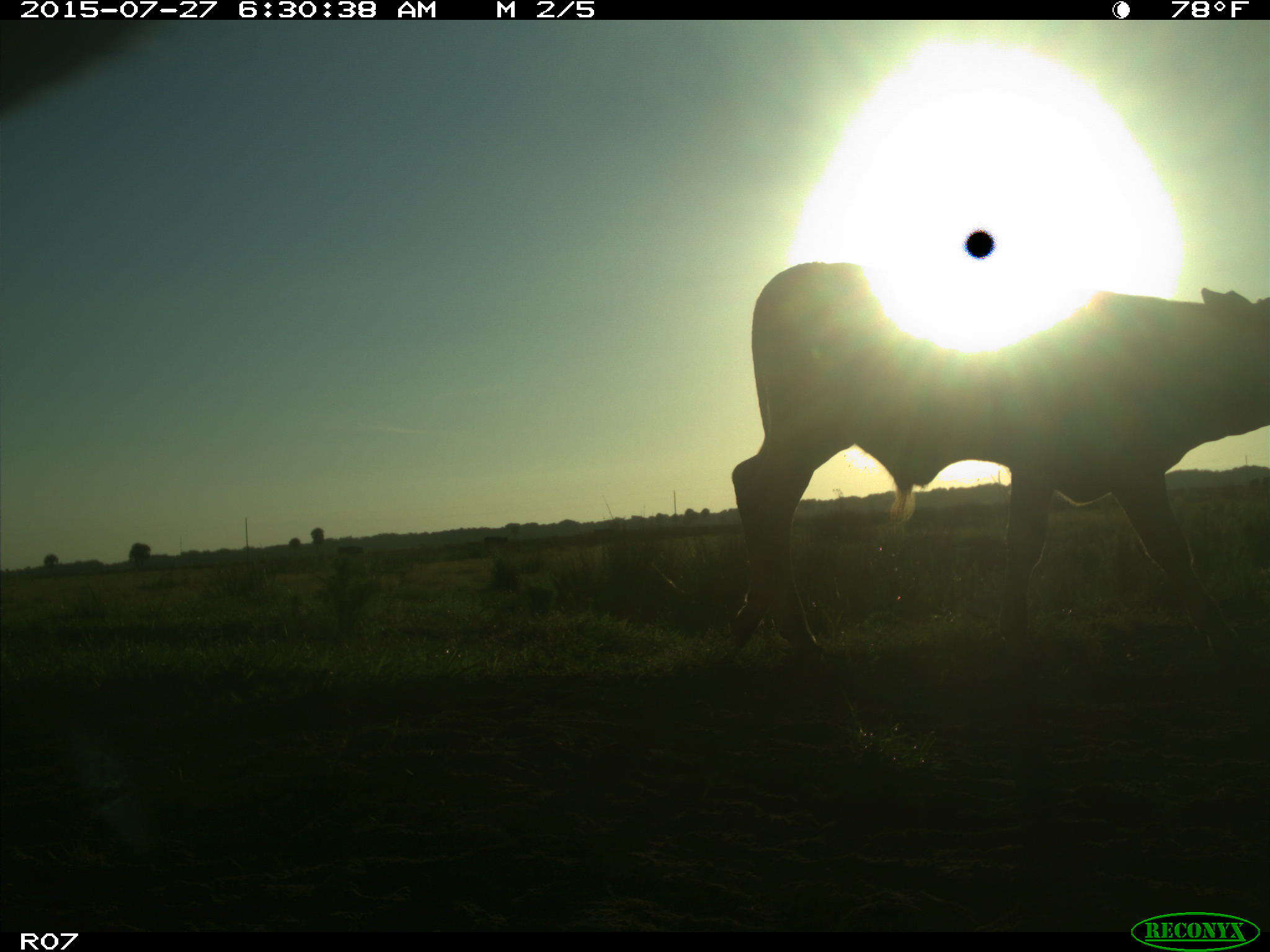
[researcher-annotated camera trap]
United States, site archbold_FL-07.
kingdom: Animalia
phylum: Chordata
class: Mammalia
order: Artiodactyla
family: Bovidae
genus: Bos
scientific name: Bos taurus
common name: domestic cow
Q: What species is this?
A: Bos taurus (domestic cow).